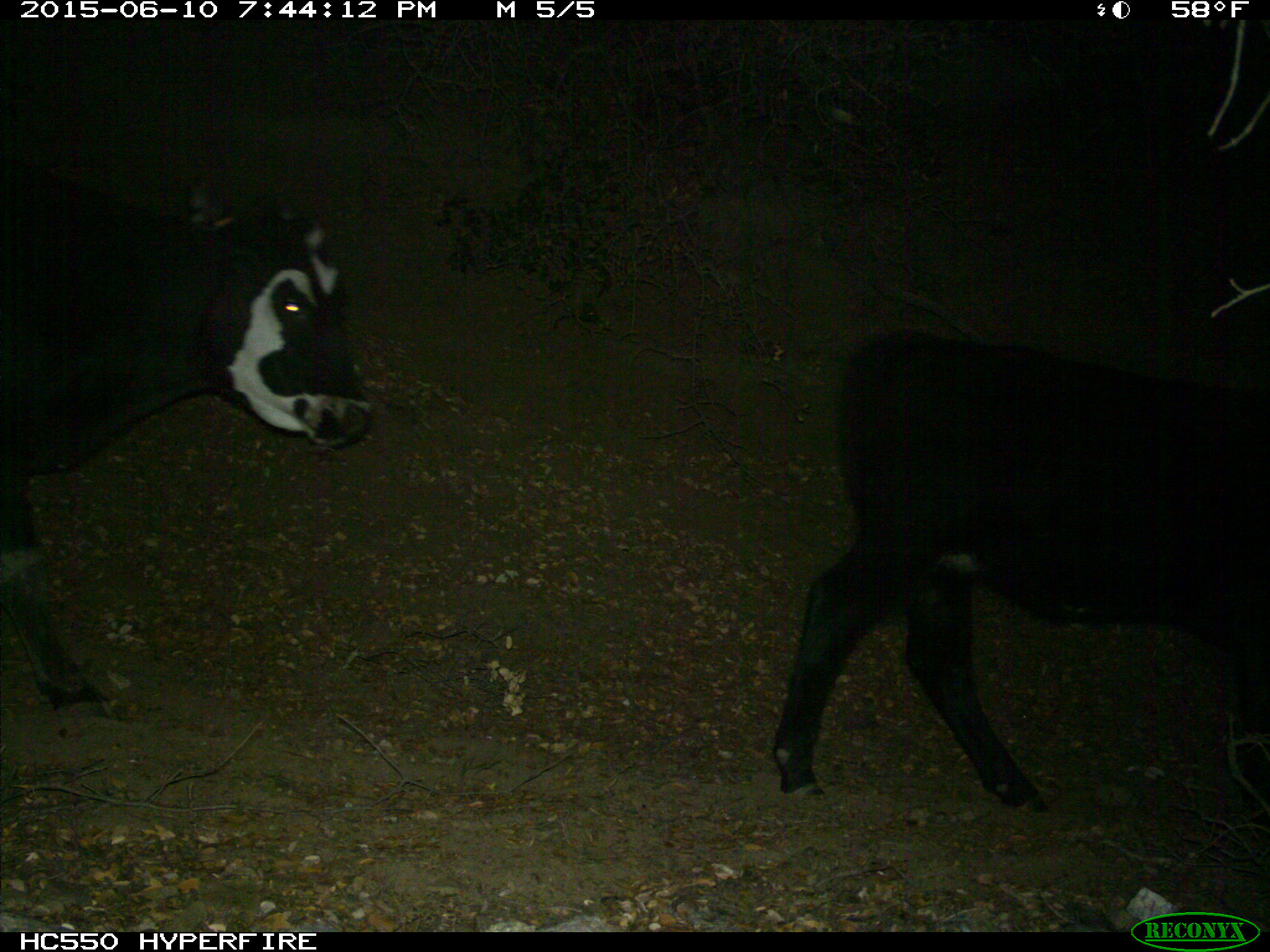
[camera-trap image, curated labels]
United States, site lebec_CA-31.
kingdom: Animalia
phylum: Chordata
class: Mammalia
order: Artiodactyla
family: Bovidae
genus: Bos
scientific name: Bos taurus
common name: domestic cow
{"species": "Bos taurus (domestic cow)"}